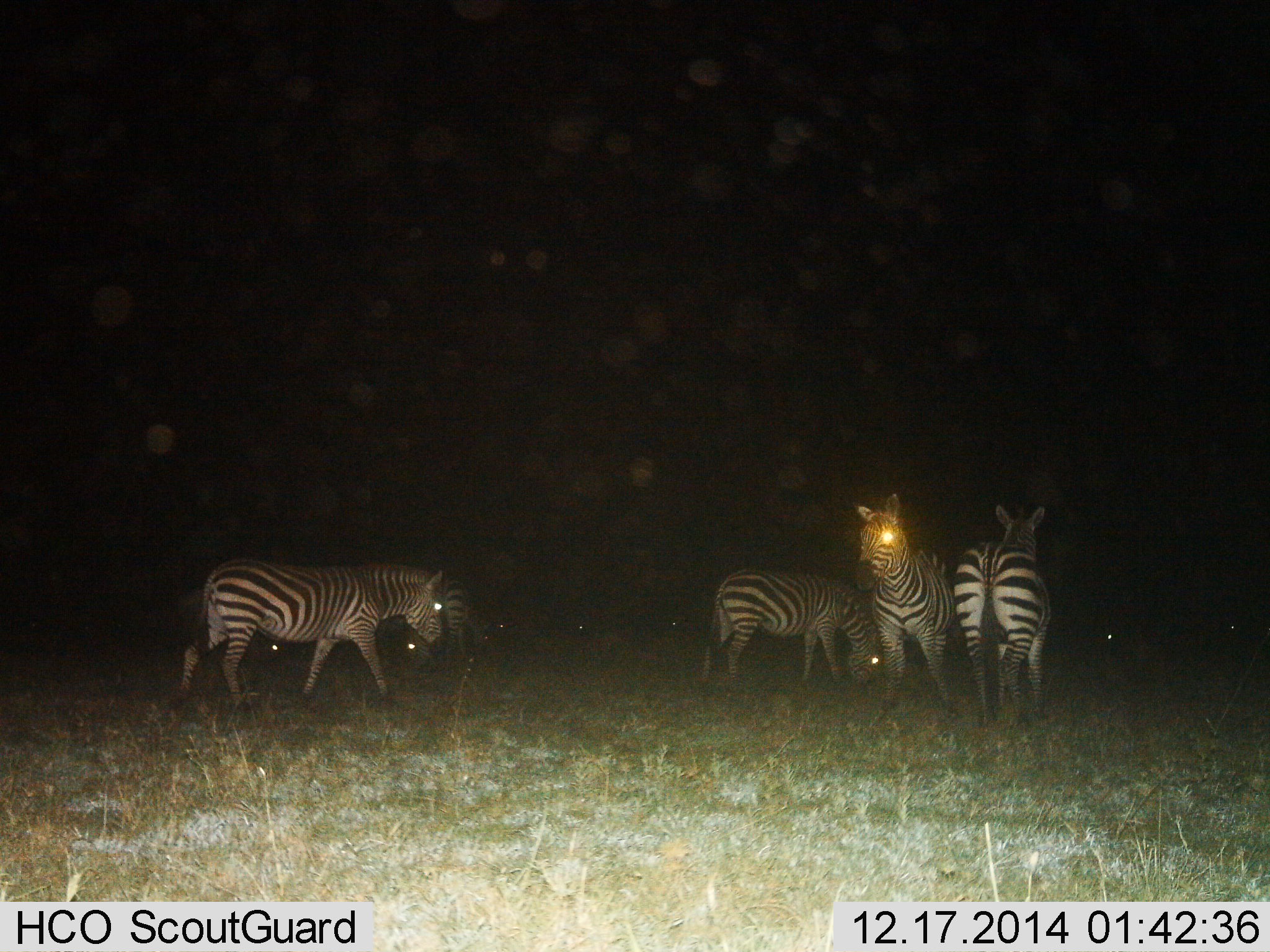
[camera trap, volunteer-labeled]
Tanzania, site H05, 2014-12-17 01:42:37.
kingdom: Animalia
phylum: Chordata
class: Mammalia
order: Perissodactyla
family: Equidae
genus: Equus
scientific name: Equus quagga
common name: plains zebra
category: zebra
Zebra (plains zebra) (Equus quagga), count 5. Behavior (volunteer vote fractions): standing 80%, resting 0%, moving 20%, interacting 10%. Young present (vote fraction): 0%. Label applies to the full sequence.